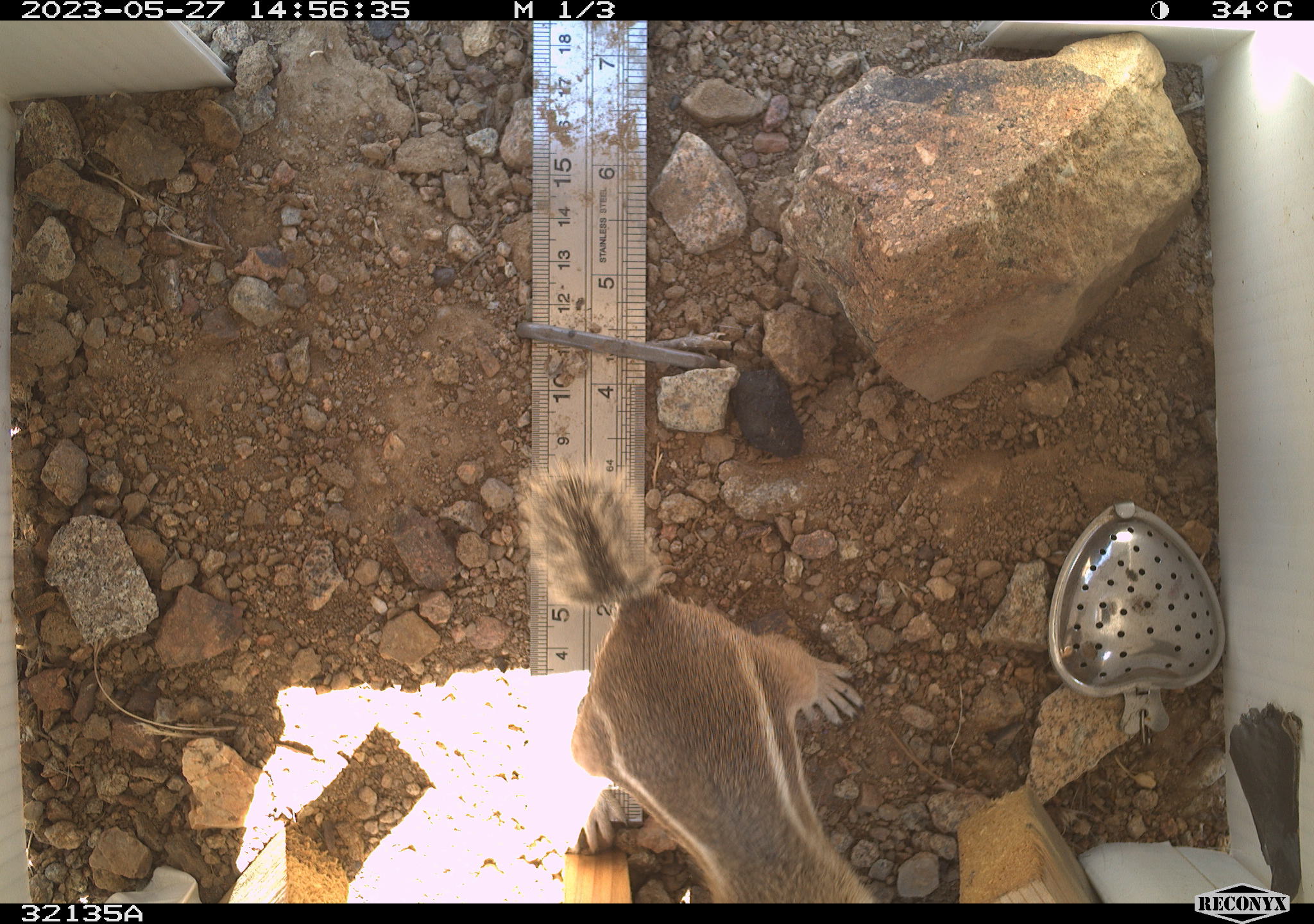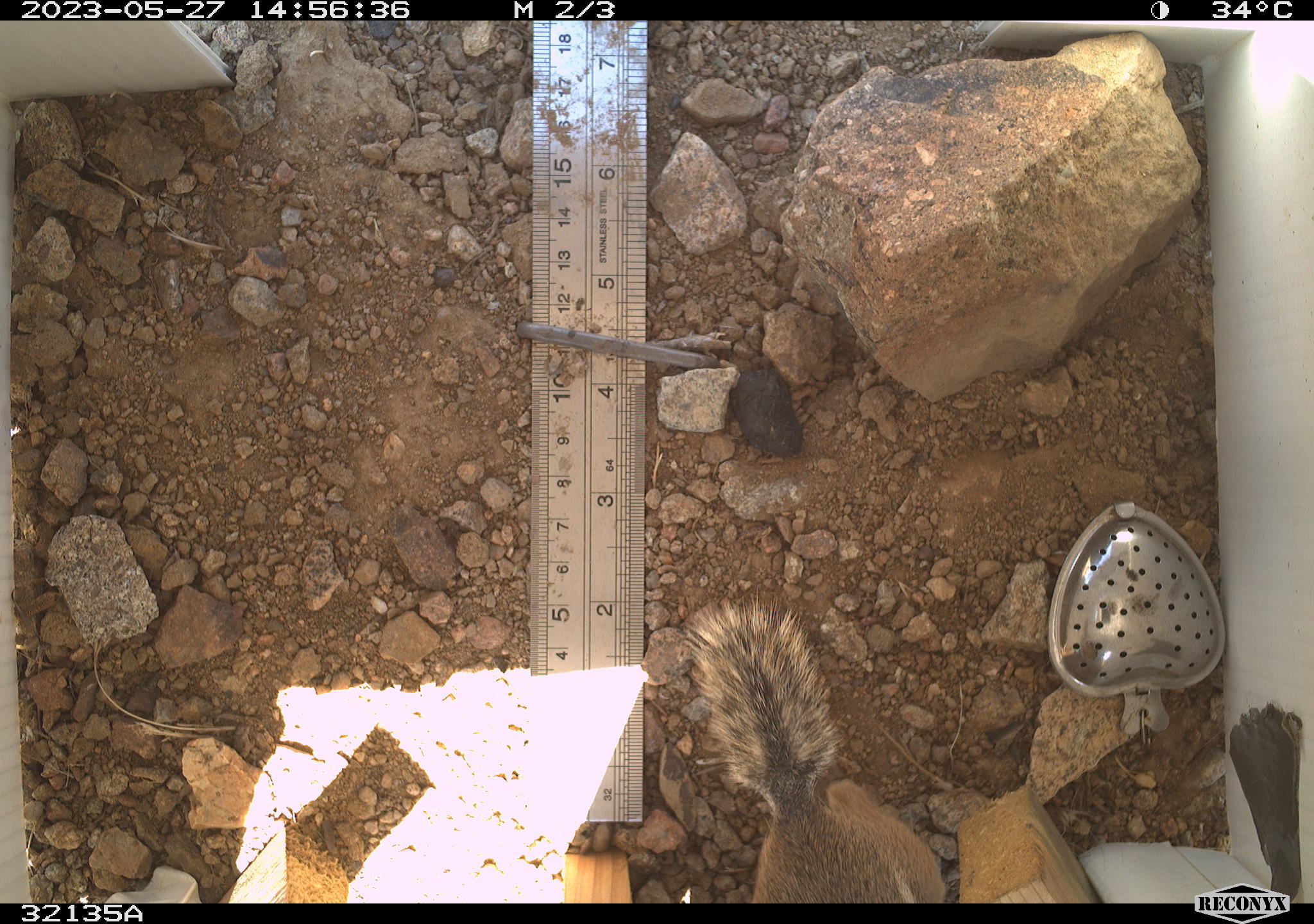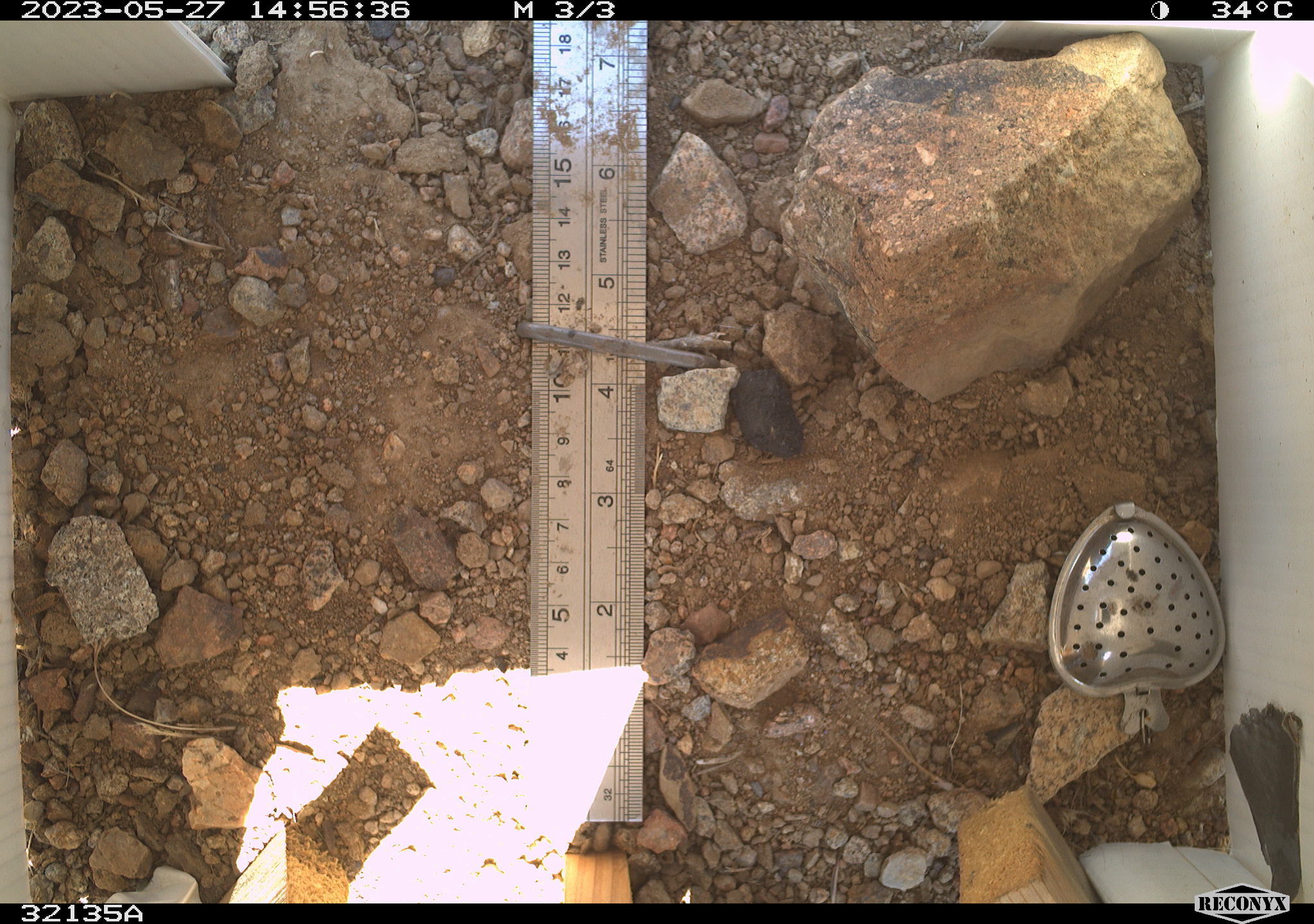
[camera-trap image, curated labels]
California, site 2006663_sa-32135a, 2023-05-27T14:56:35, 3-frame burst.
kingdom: Animalia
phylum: Chordata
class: Mammalia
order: Rodentia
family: Sciuridae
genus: Ammospermophilus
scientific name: Ammospermophilus leucurus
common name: white-tailed antelope squirrel